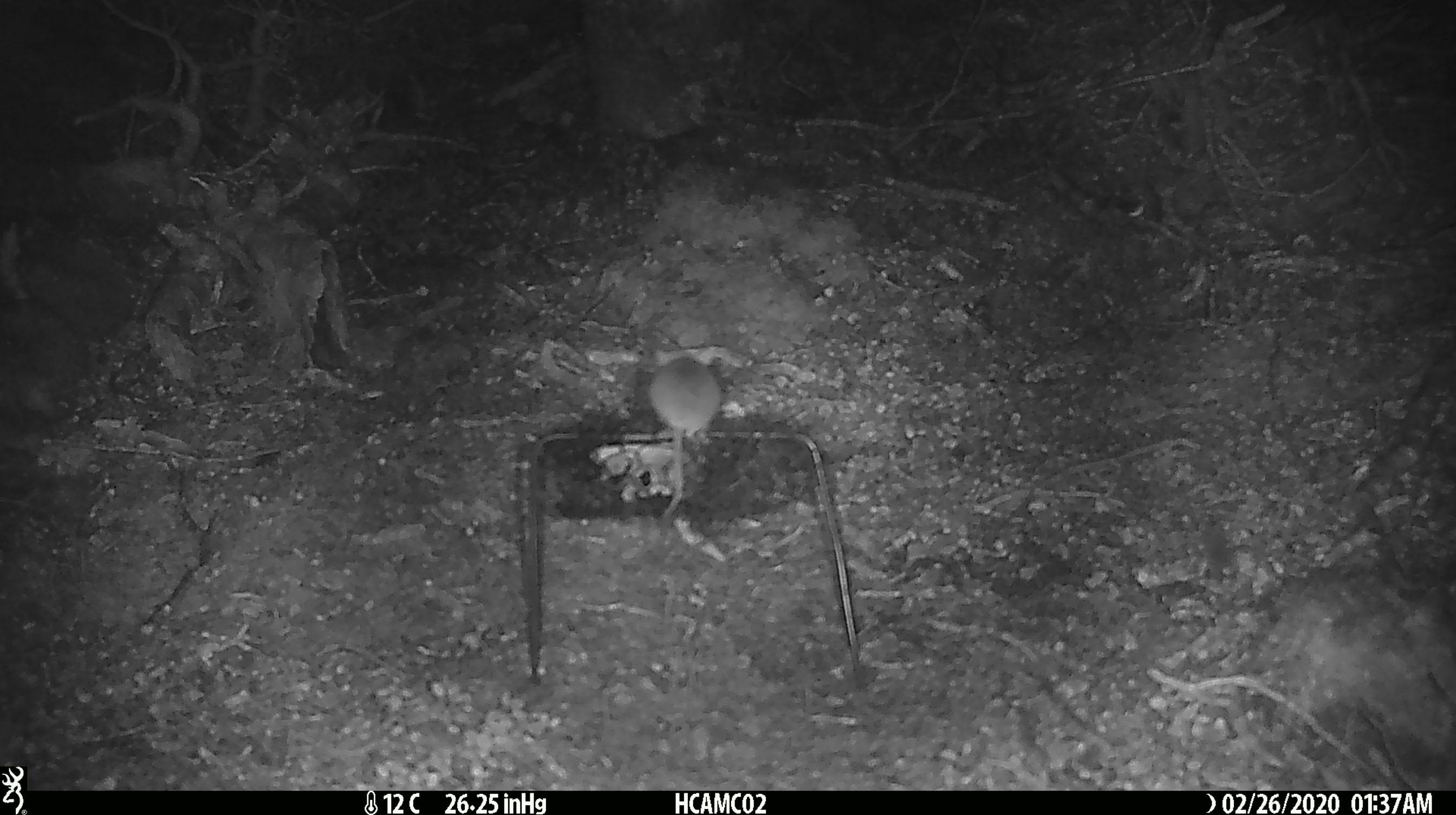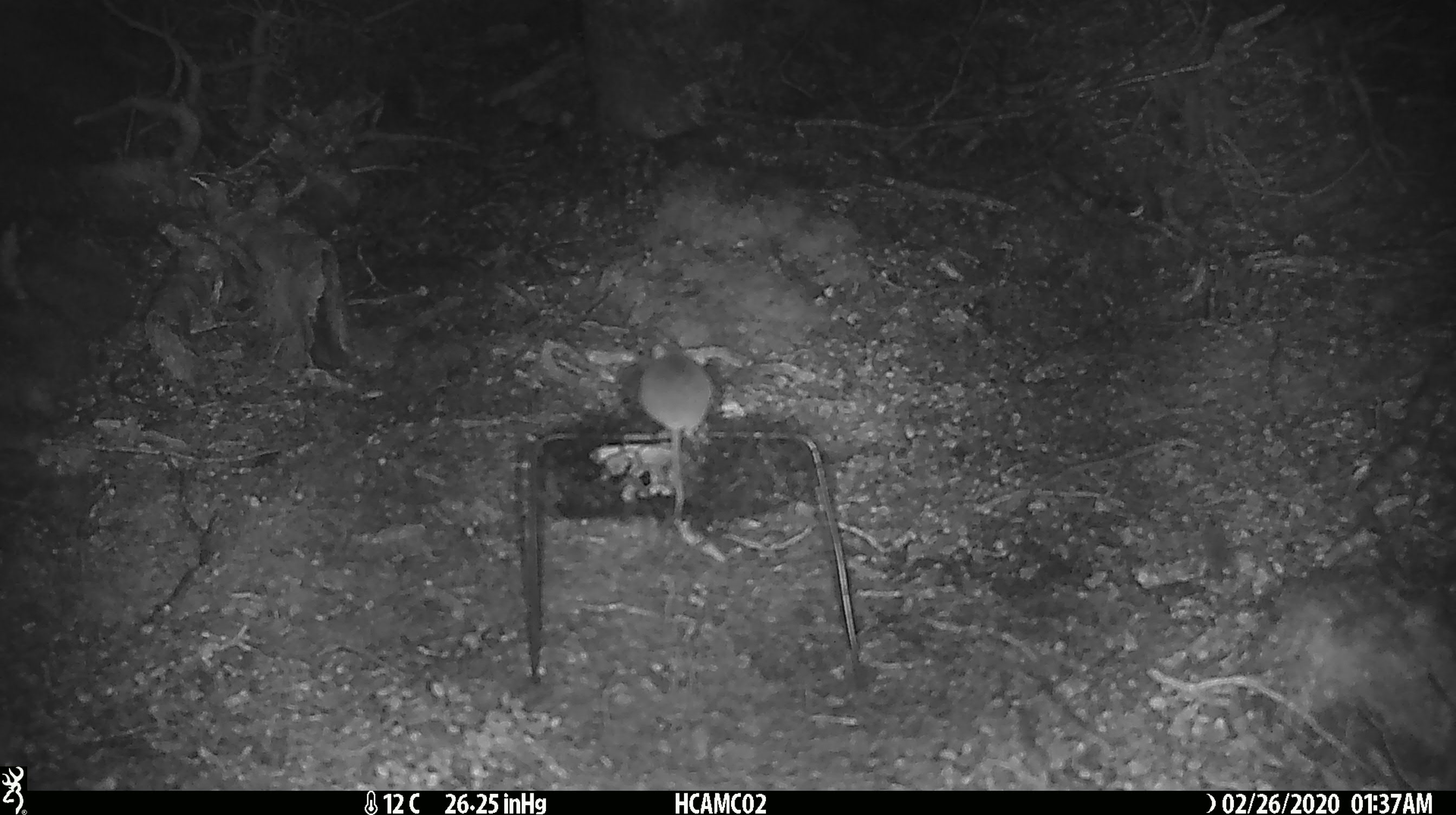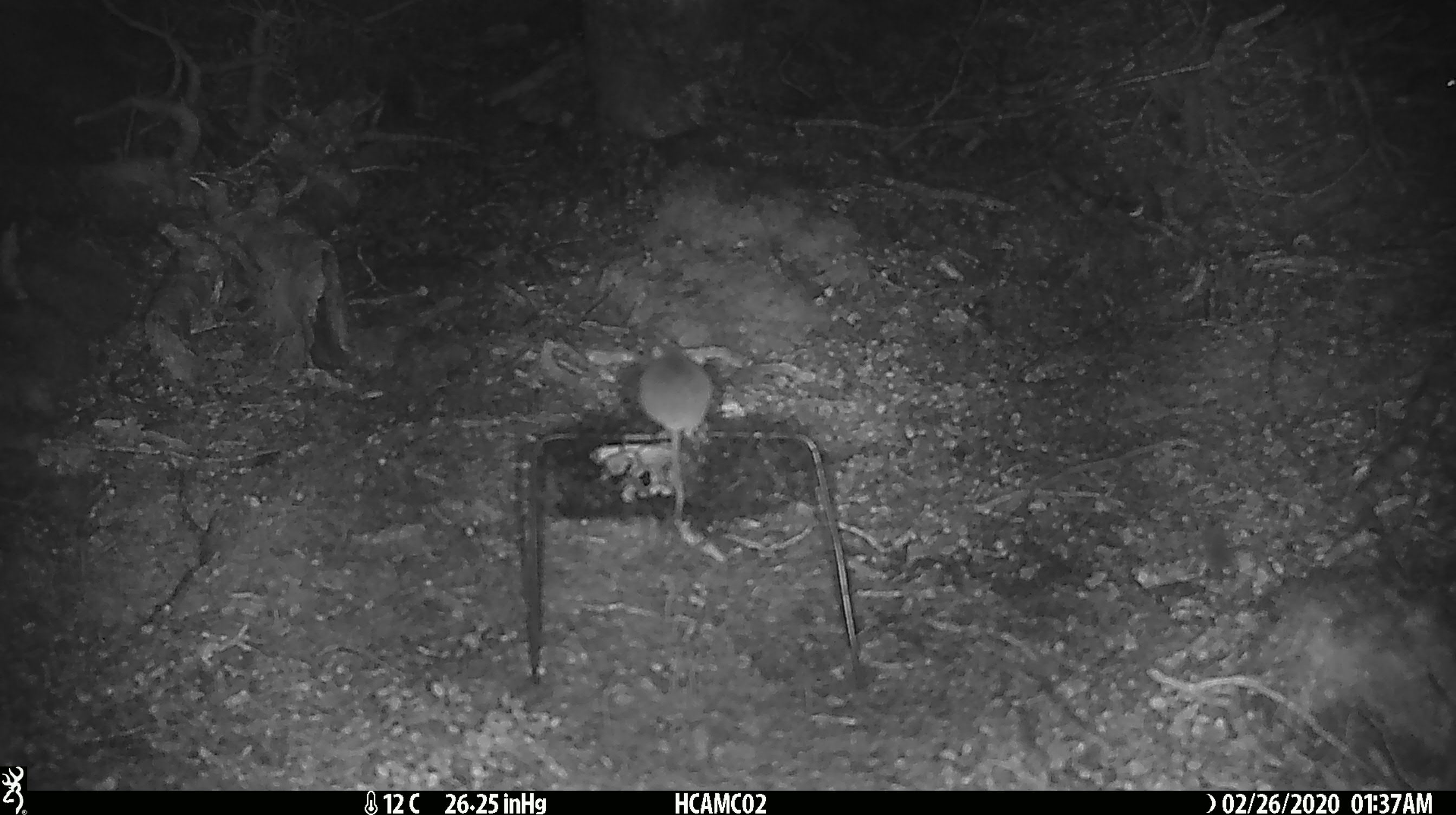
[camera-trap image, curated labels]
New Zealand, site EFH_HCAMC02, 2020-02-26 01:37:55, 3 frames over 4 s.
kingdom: Animalia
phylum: Chordata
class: Mammalia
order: Rodentia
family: Muridae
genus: Mus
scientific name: Mus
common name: mouse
Mouse (Mus).